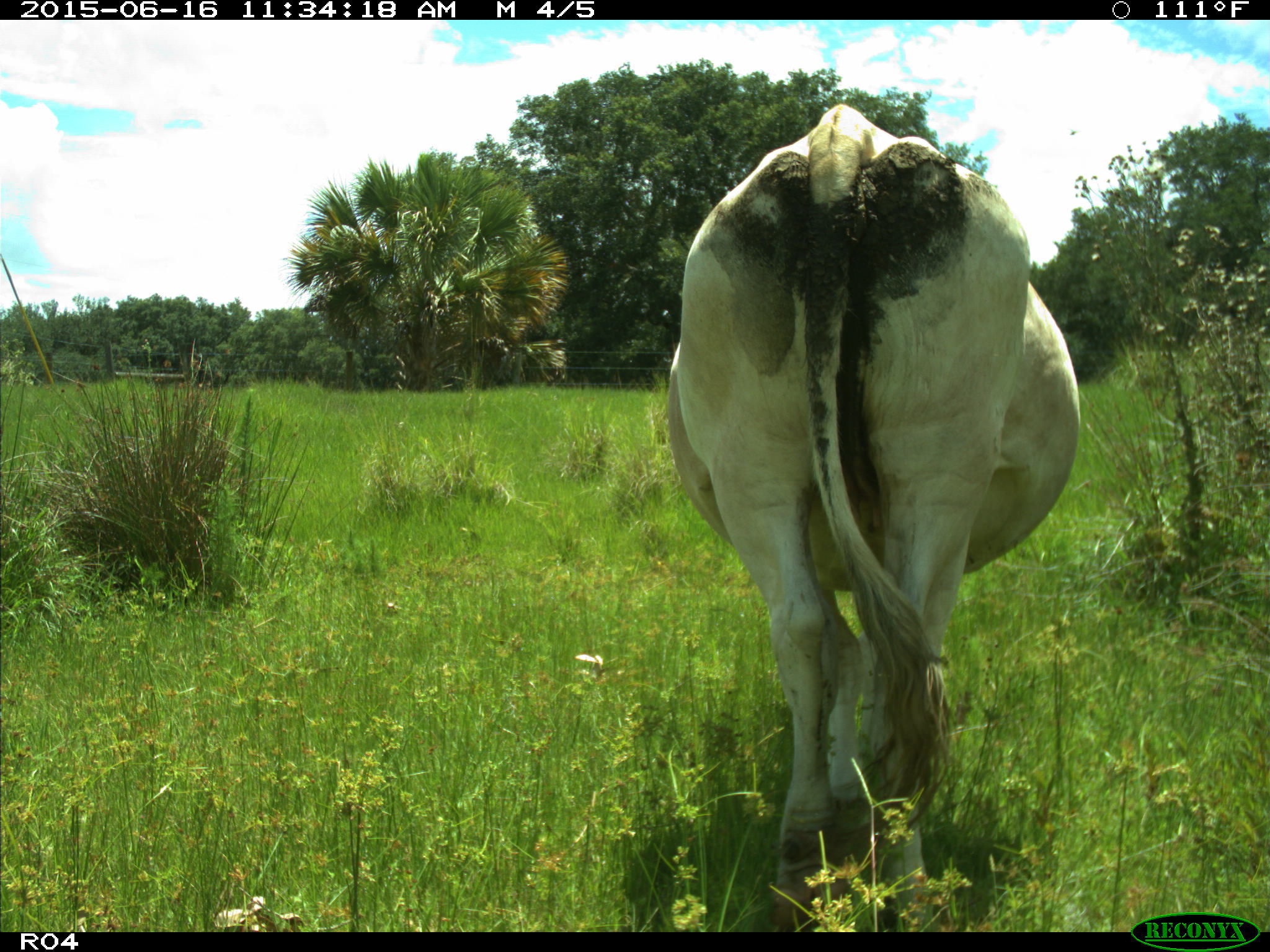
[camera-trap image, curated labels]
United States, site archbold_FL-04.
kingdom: Animalia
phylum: Chordata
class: Mammalia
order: Artiodactyla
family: Bovidae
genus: Bos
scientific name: Bos taurus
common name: domestic cow